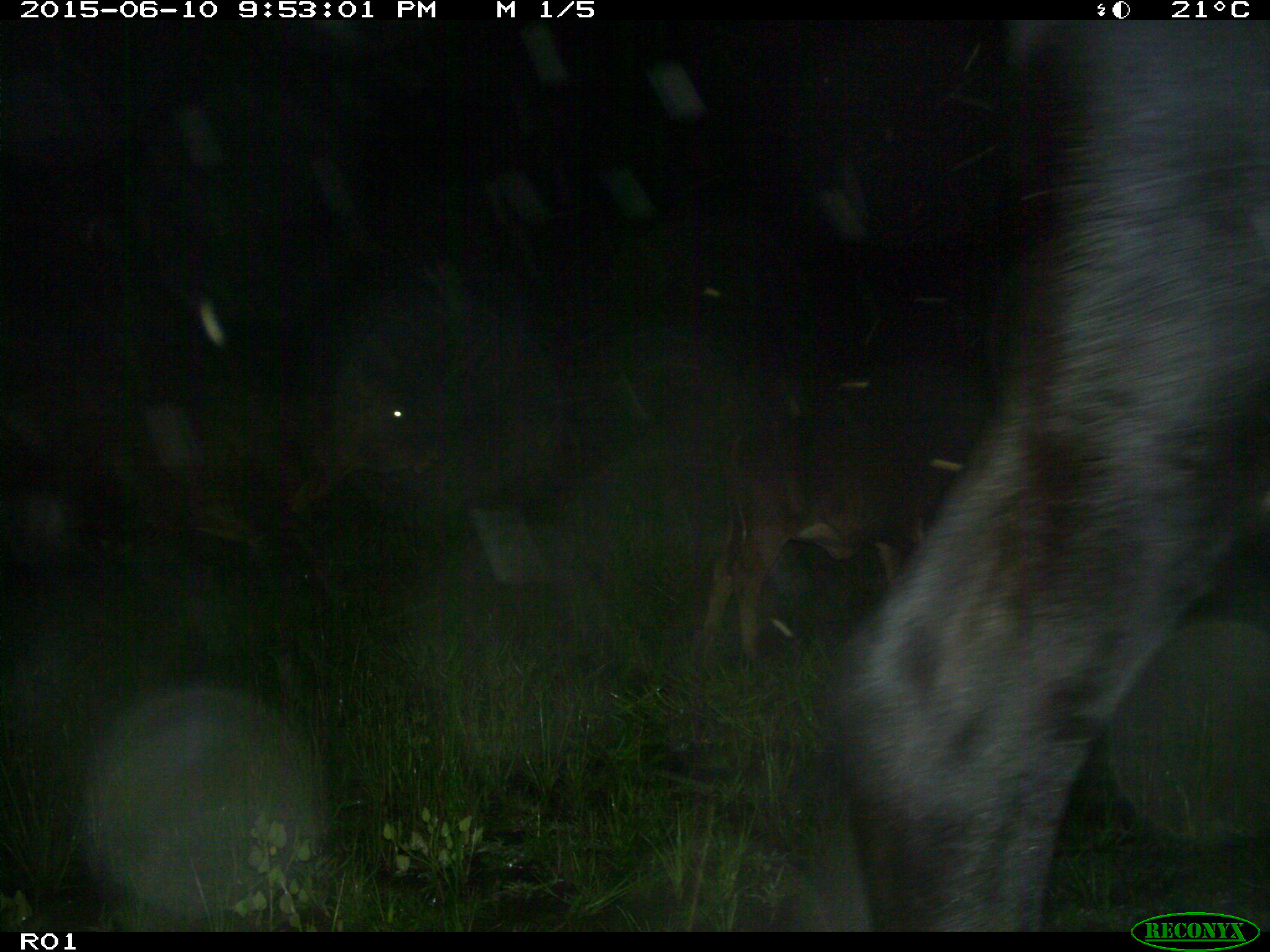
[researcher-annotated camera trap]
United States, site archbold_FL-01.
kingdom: Animalia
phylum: Chordata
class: Mammalia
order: Artiodactyla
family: Bovidae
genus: Bos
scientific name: Bos taurus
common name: domestic cow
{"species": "Bos taurus (domestic cow)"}